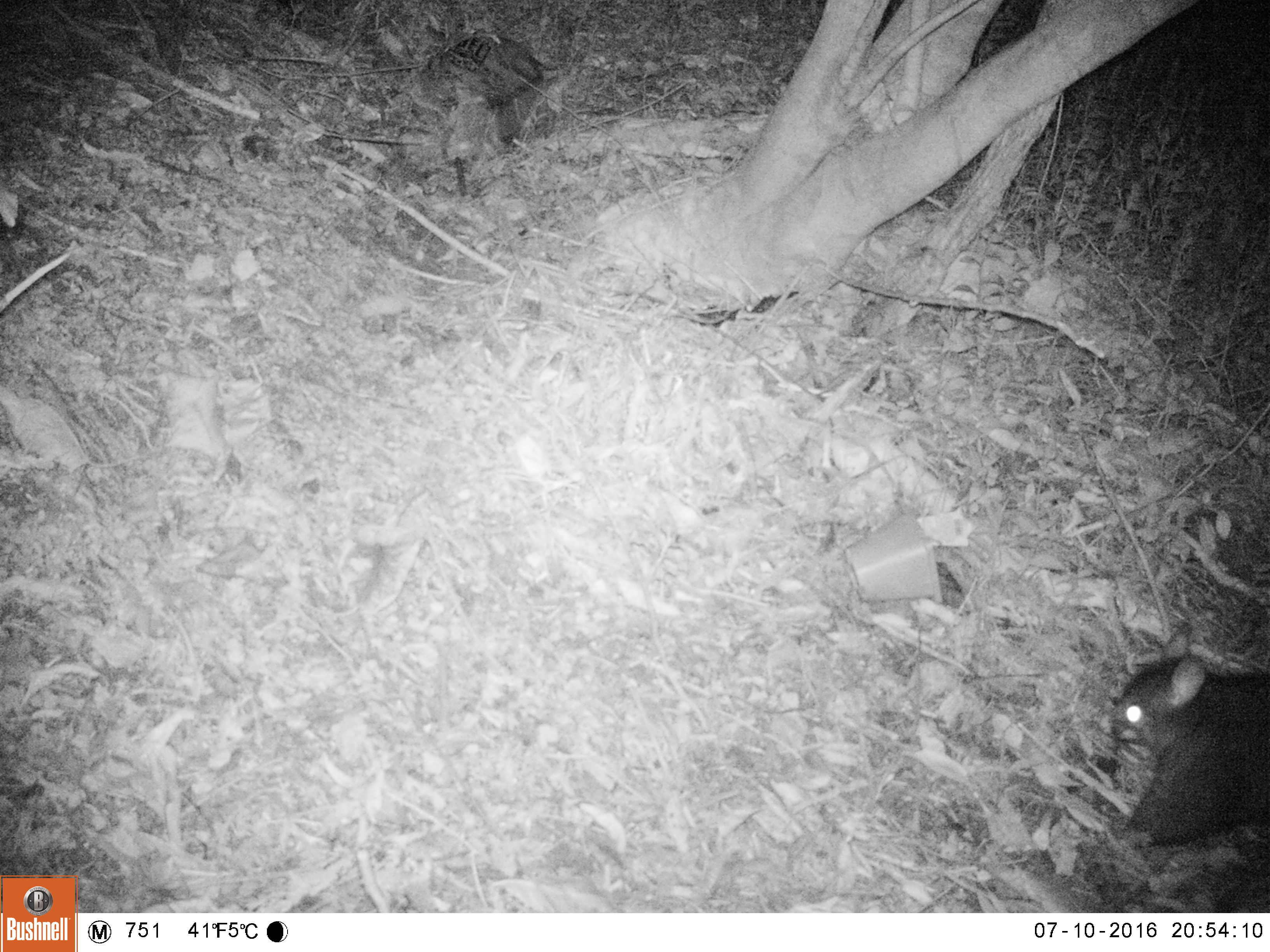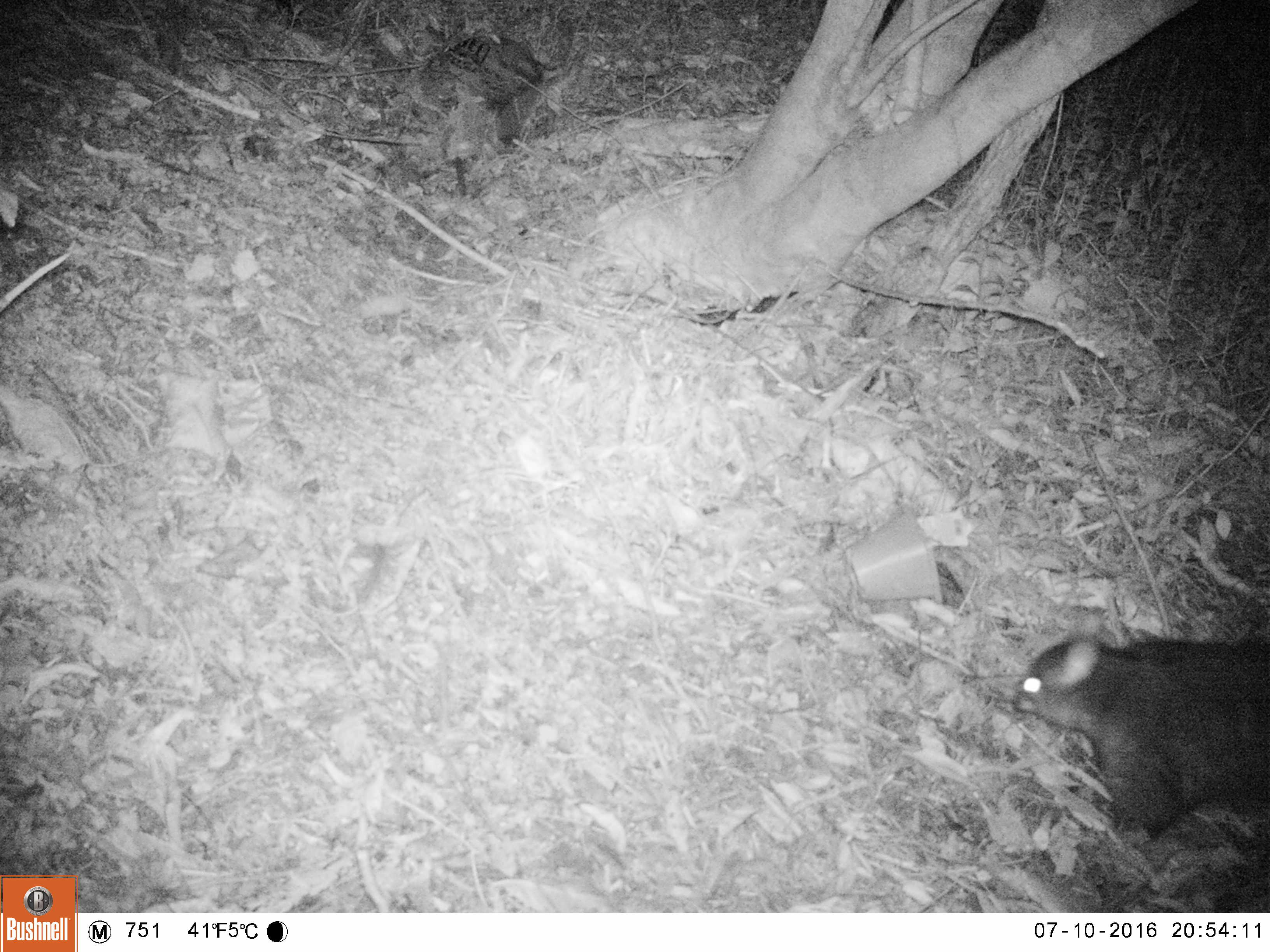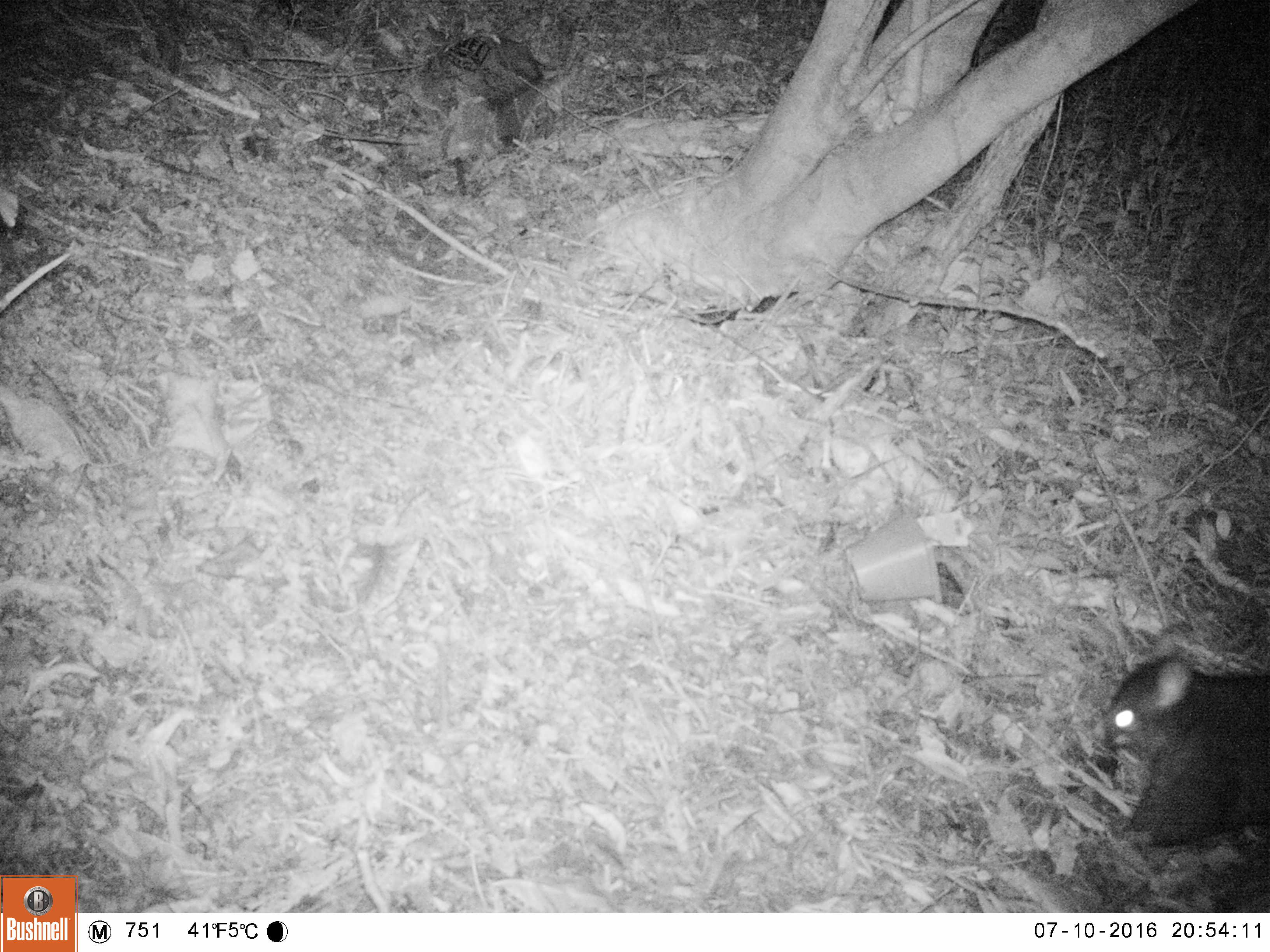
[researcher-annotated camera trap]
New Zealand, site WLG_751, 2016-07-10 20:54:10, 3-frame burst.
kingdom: Animalia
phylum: Chordata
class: Mammalia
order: Diprotodontia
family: Phalangeridae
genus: Trichosurus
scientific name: Trichosurus vulpecula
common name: common brushtail possum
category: possum